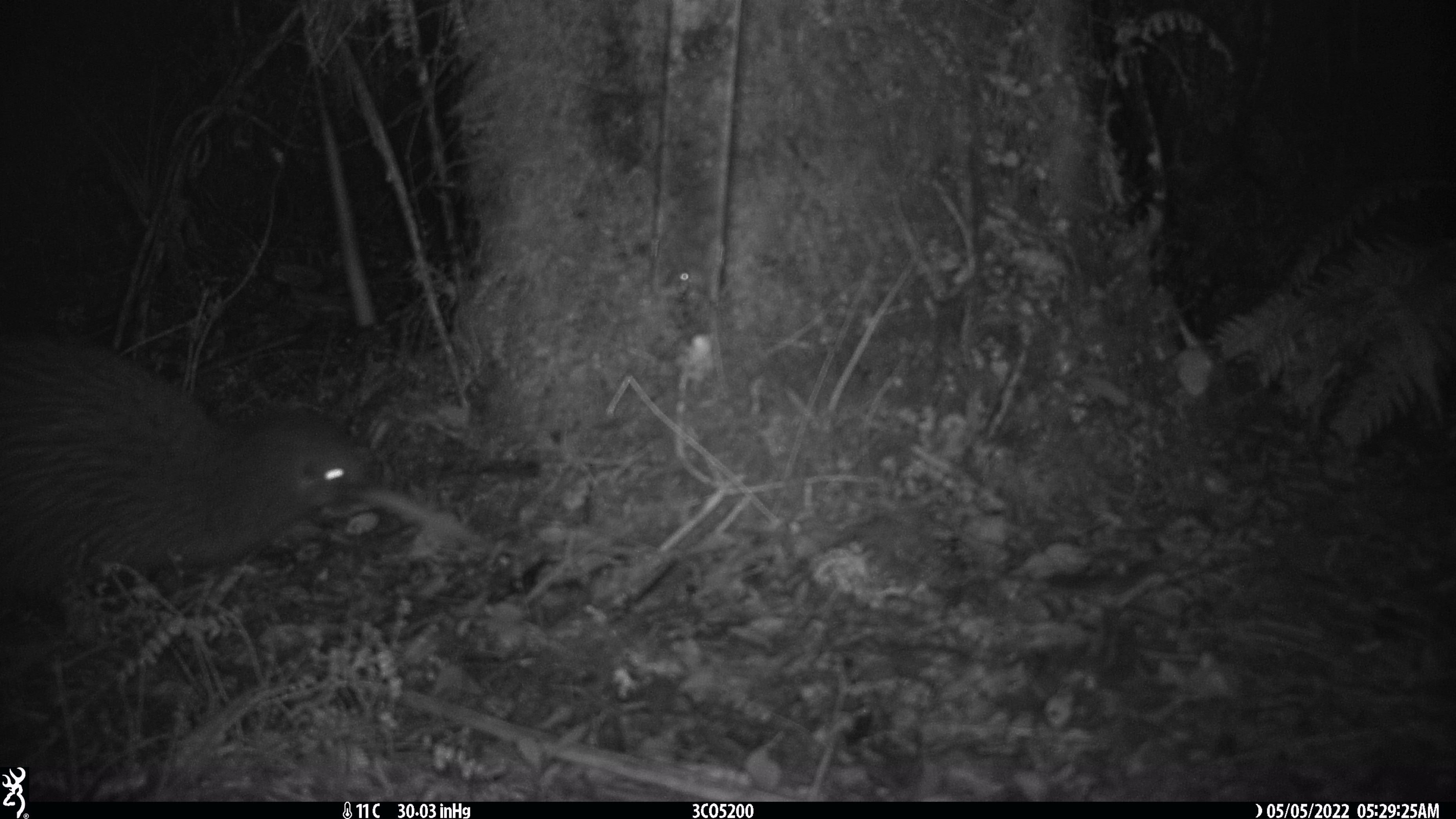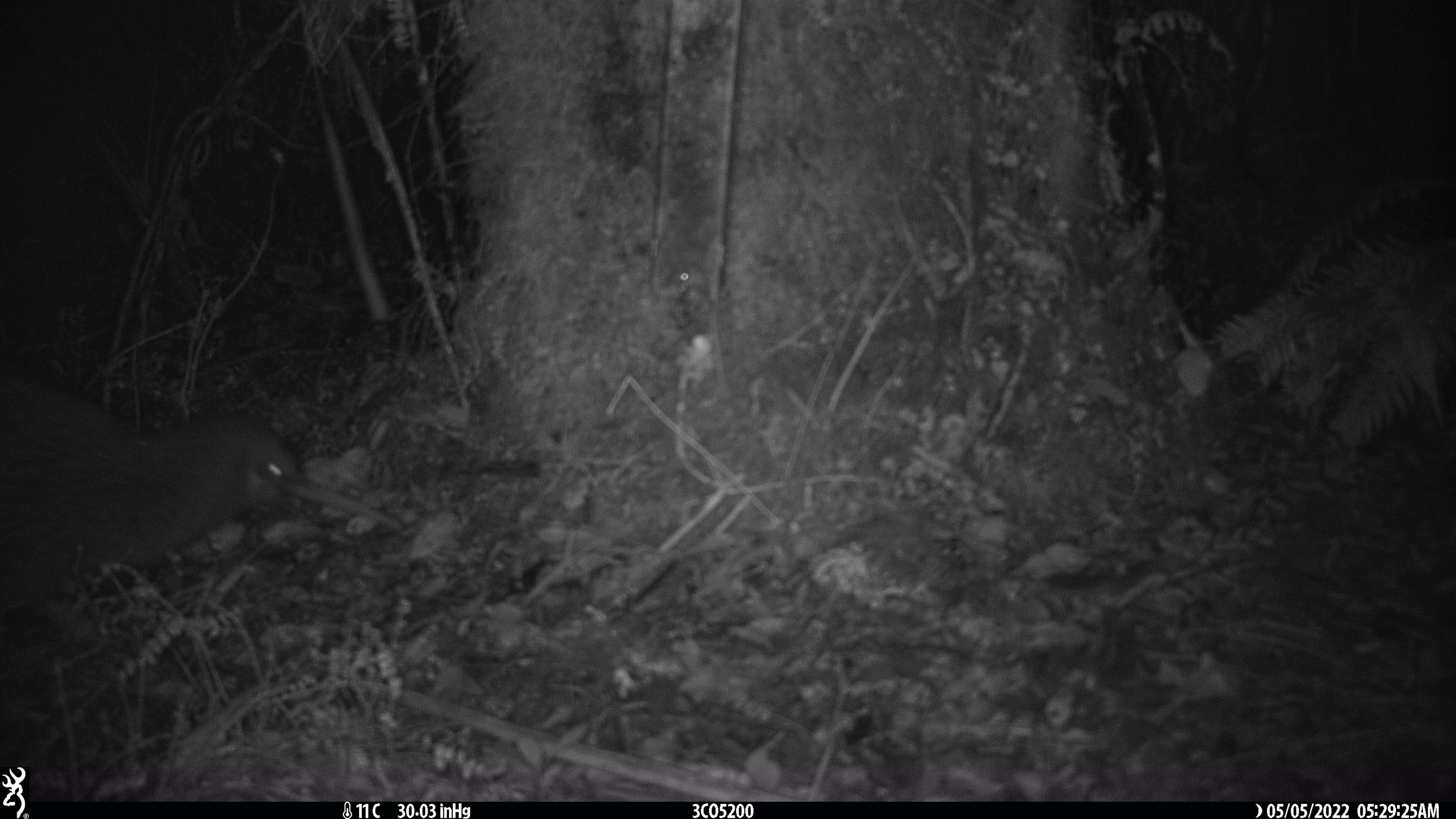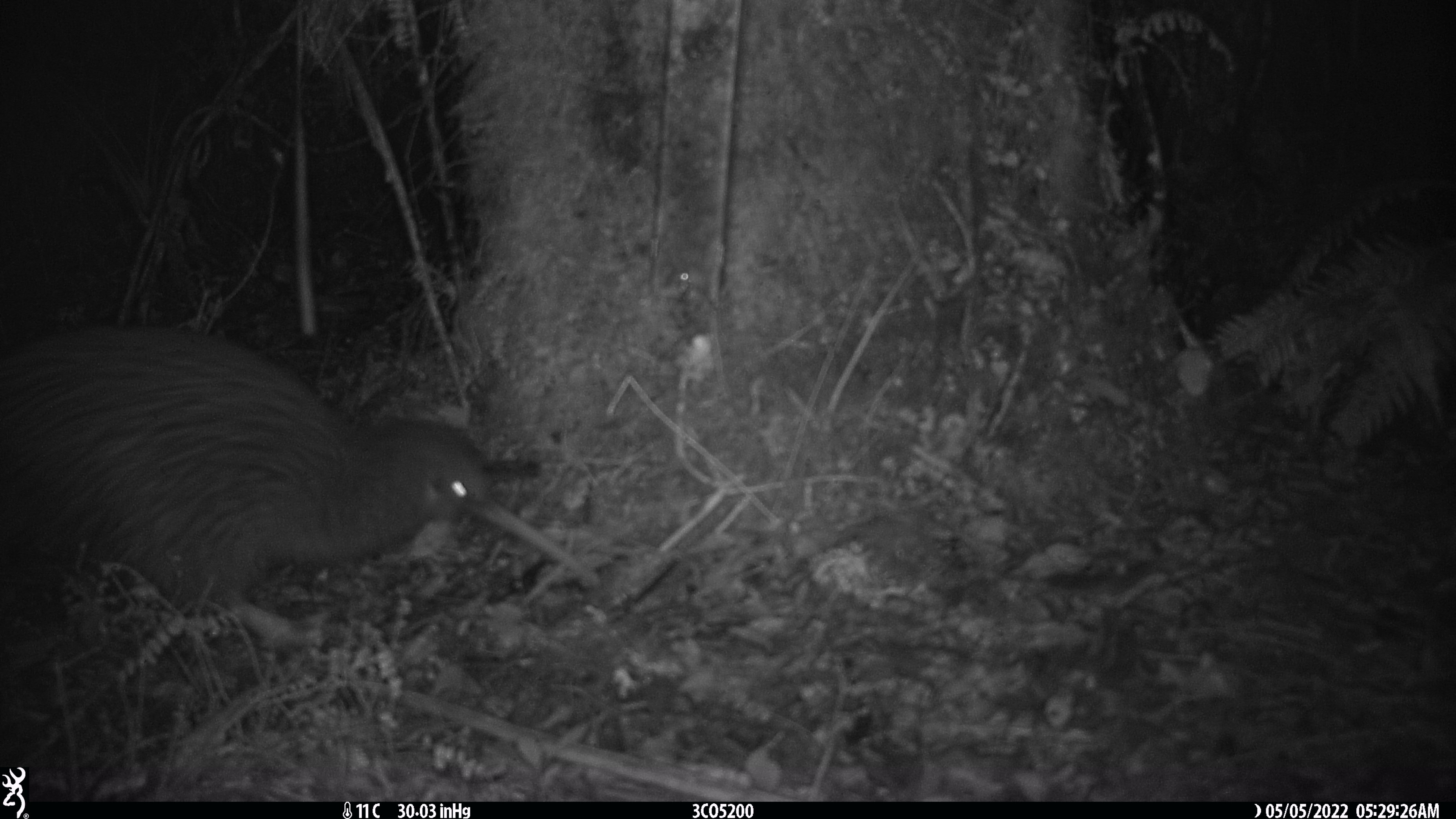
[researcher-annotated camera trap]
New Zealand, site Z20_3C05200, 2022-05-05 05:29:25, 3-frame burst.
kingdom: Animalia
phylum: Chordata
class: Aves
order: Apterygiformes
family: Apterygidae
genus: Apteryx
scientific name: Apteryx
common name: kiwi